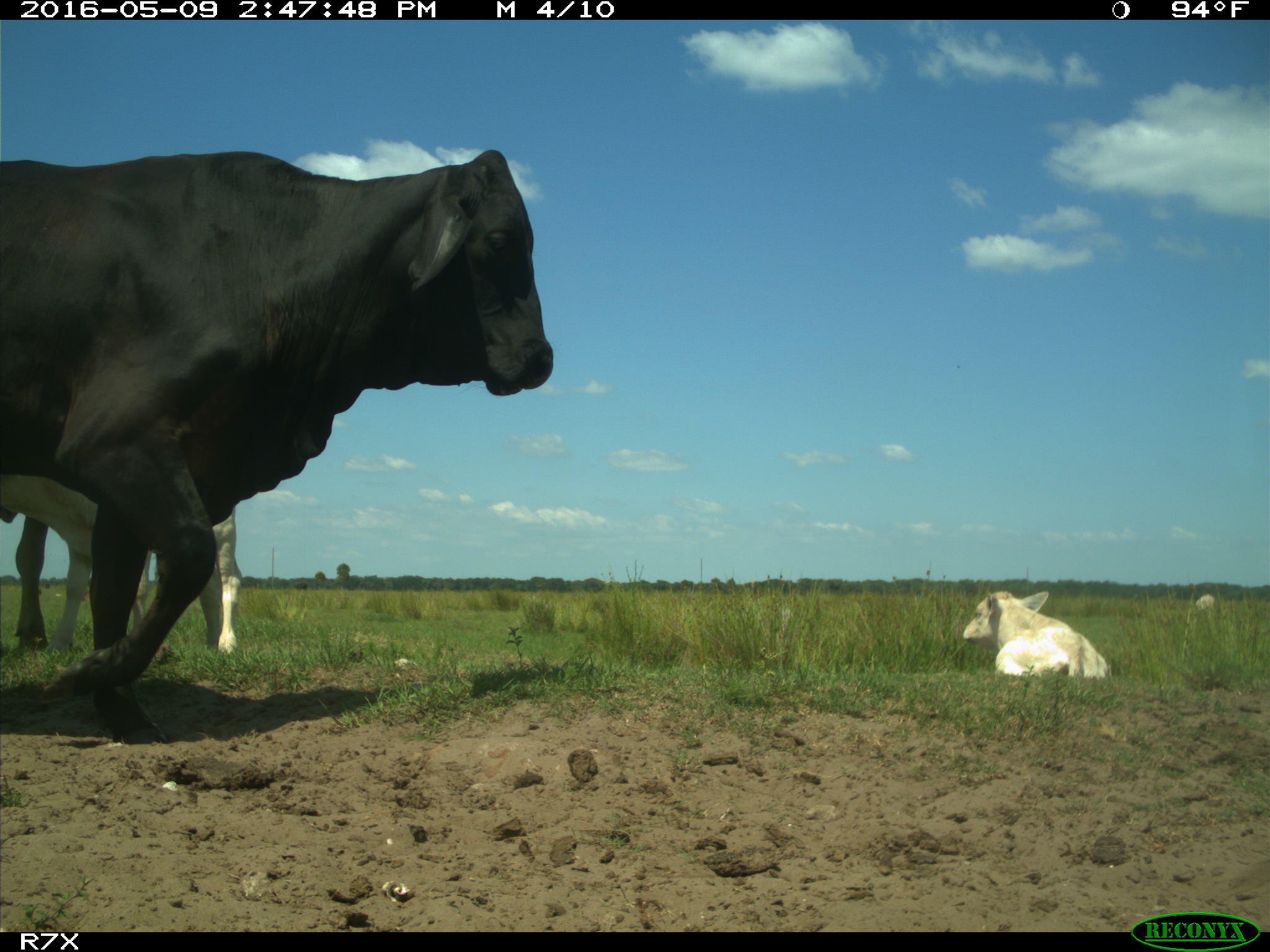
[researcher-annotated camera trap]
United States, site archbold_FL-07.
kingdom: Animalia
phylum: Chordata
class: Mammalia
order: Artiodactyla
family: Bovidae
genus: Bos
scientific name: Bos taurus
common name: domestic cow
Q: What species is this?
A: Bos taurus (domestic cow).